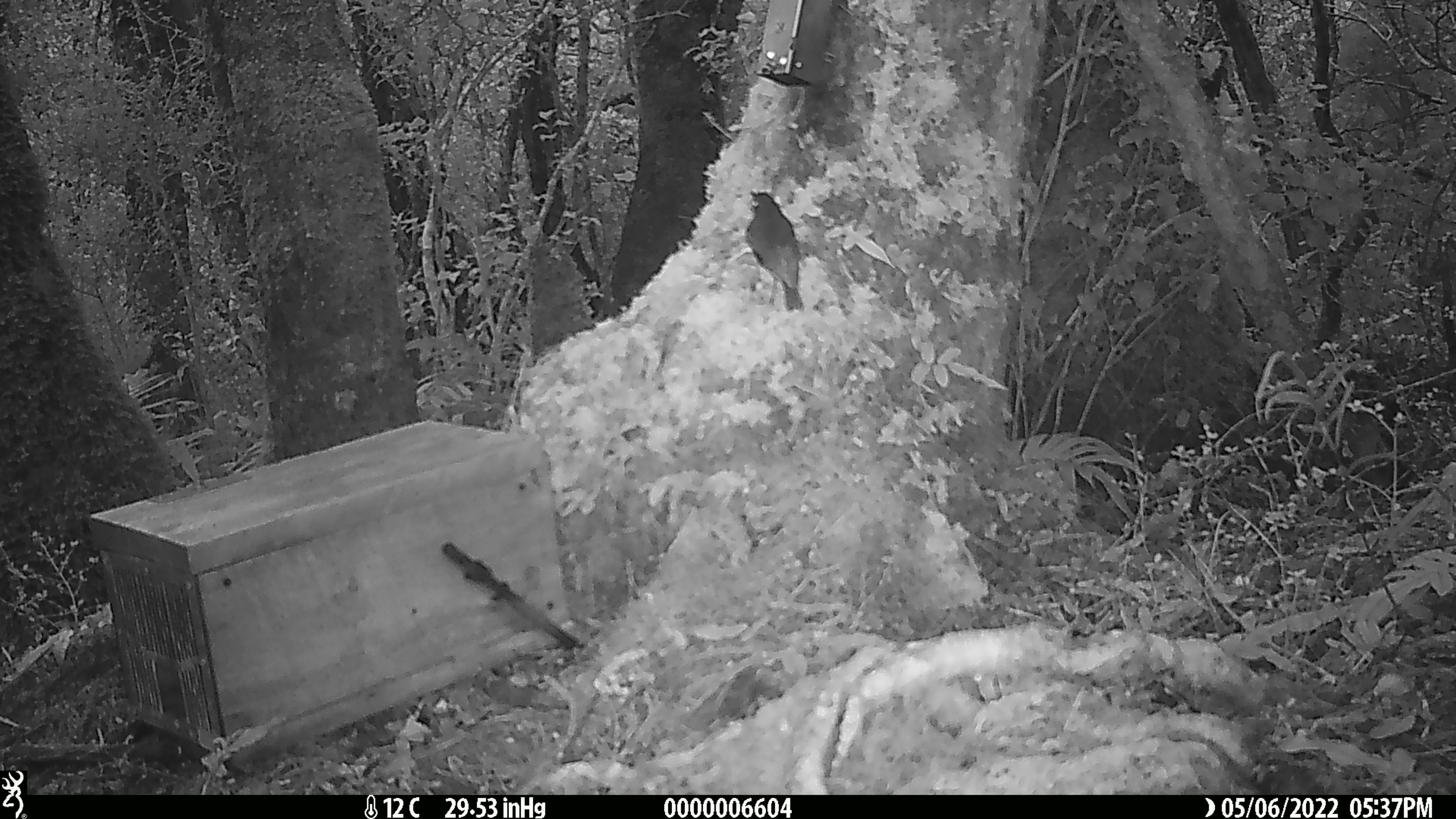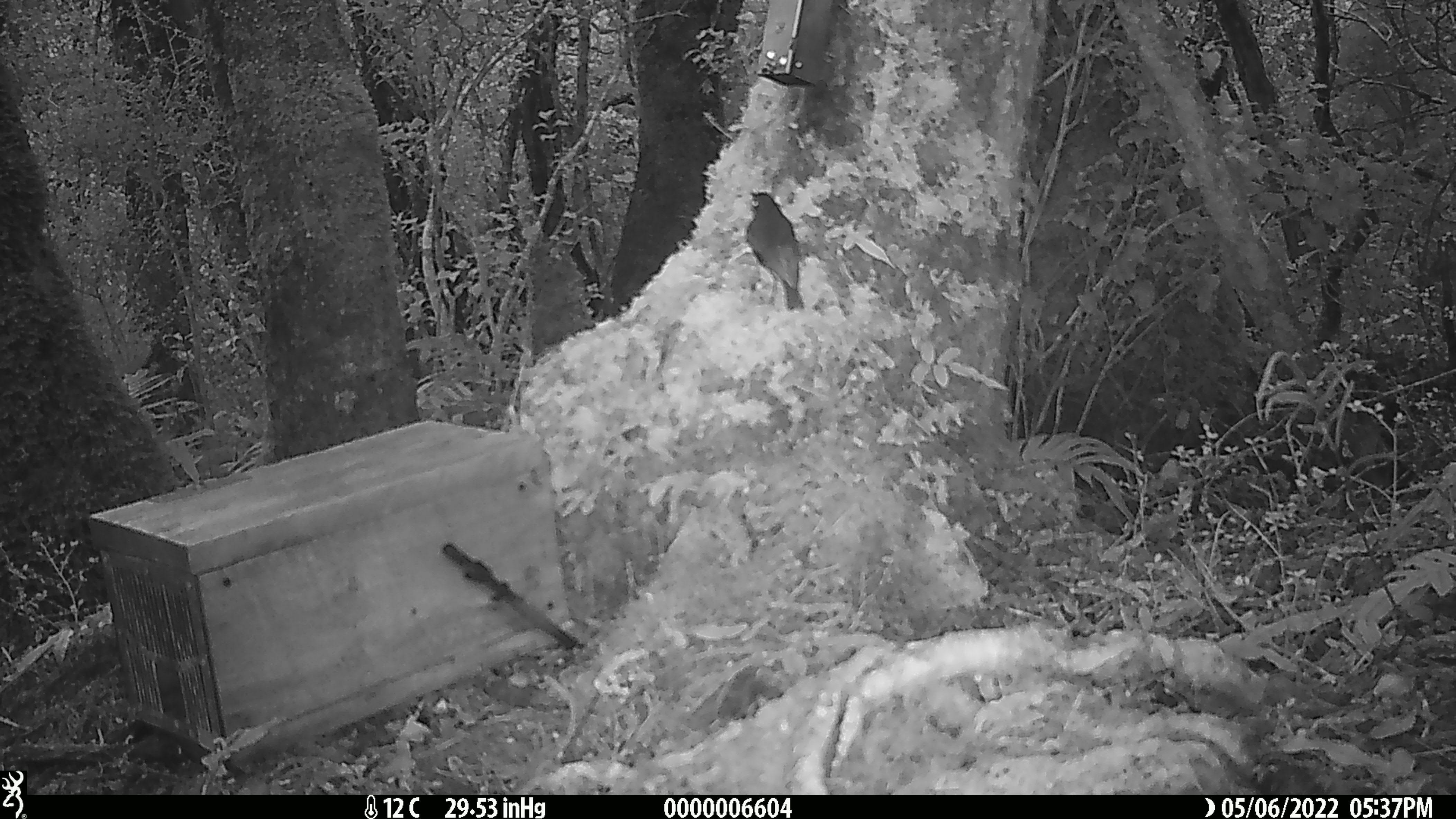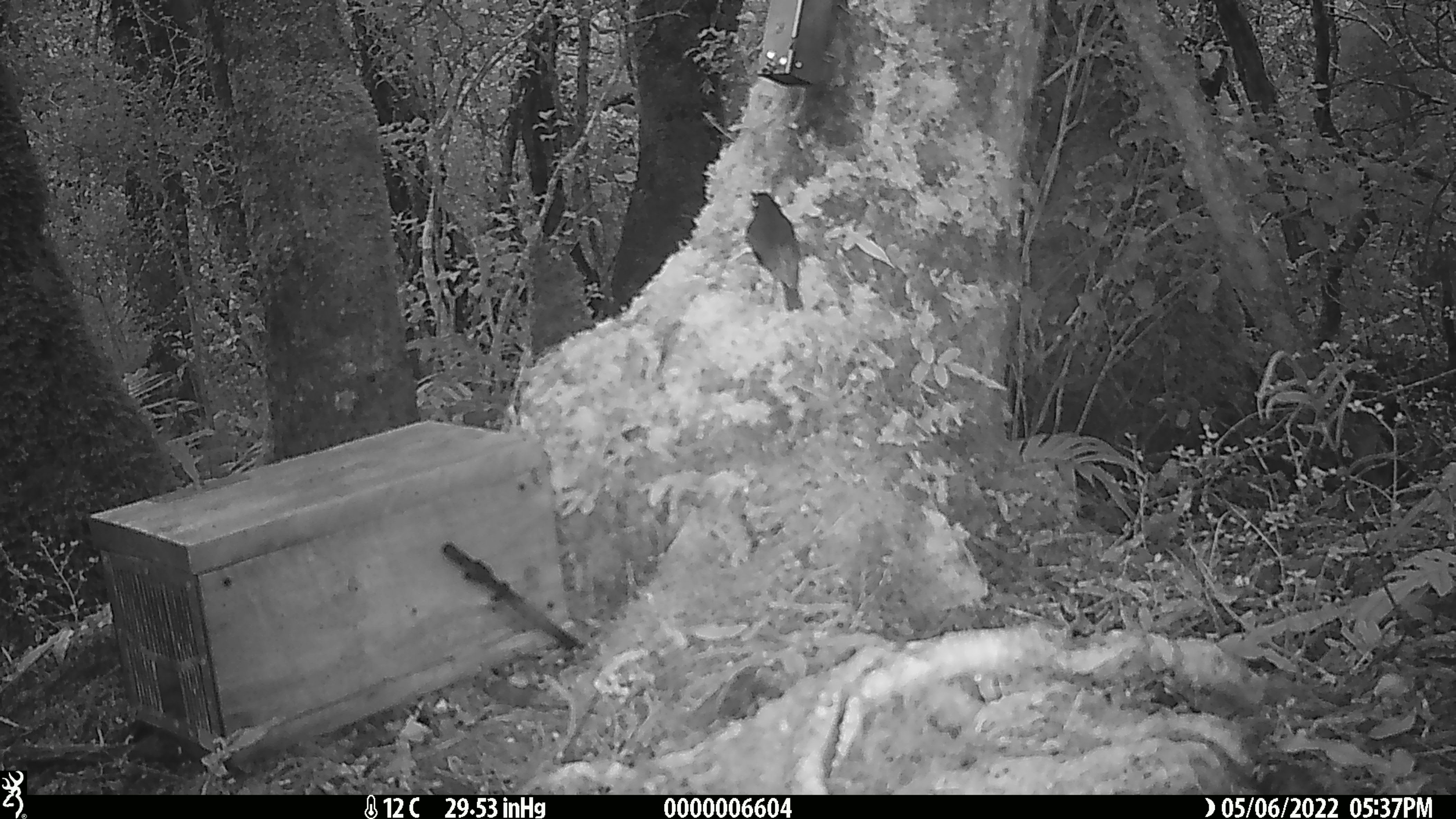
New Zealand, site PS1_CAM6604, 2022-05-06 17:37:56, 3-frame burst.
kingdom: Animalia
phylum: Chordata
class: Aves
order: Passeriformes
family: Petroicidae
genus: Petroica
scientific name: Petroica australis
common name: new zealand robin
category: robin